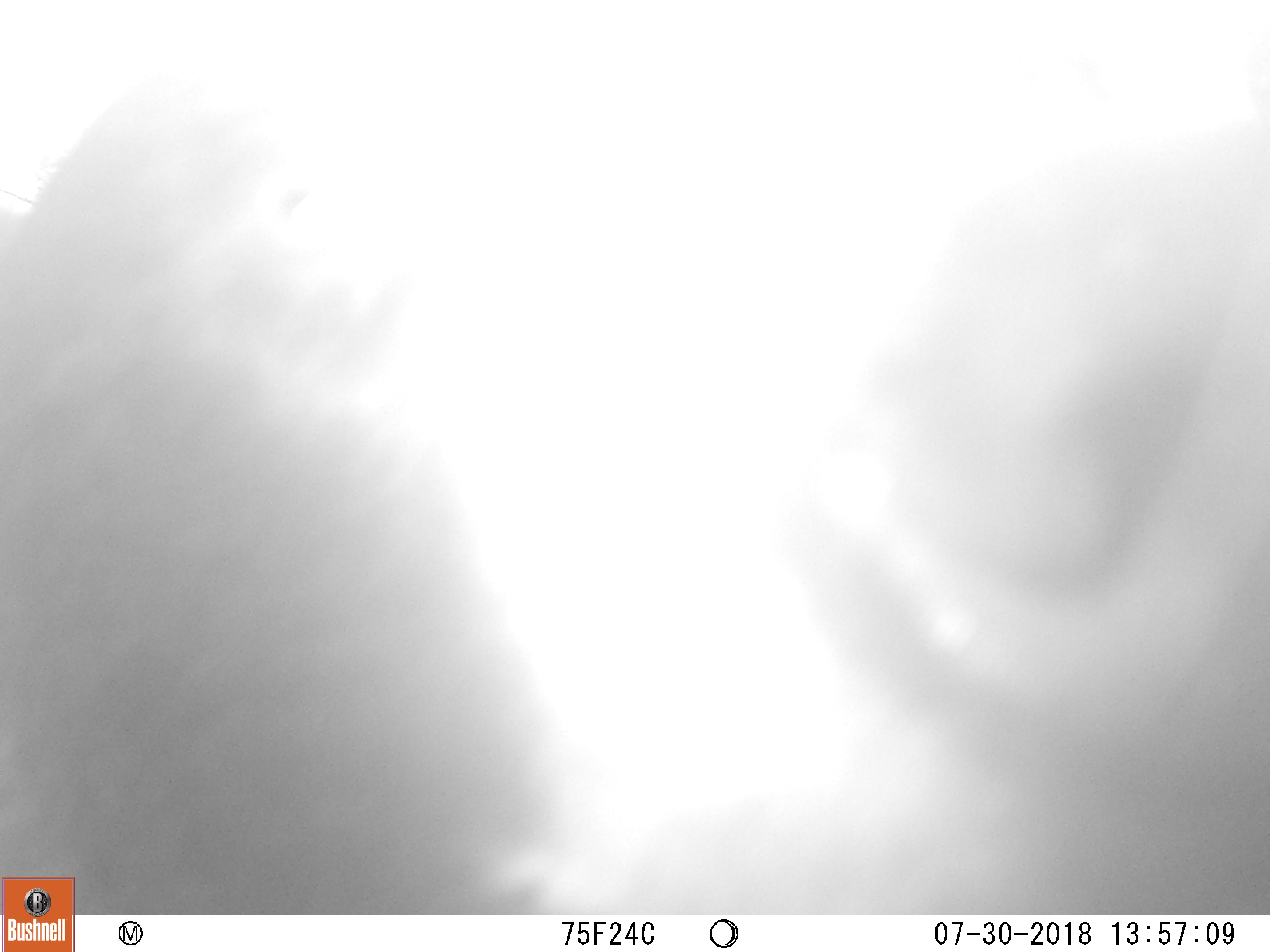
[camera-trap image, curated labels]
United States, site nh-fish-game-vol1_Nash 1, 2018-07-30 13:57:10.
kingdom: Animalia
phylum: Chordata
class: Mammalia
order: Carnivora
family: Ursidae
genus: Ursus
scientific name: Ursus americanus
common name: black bear